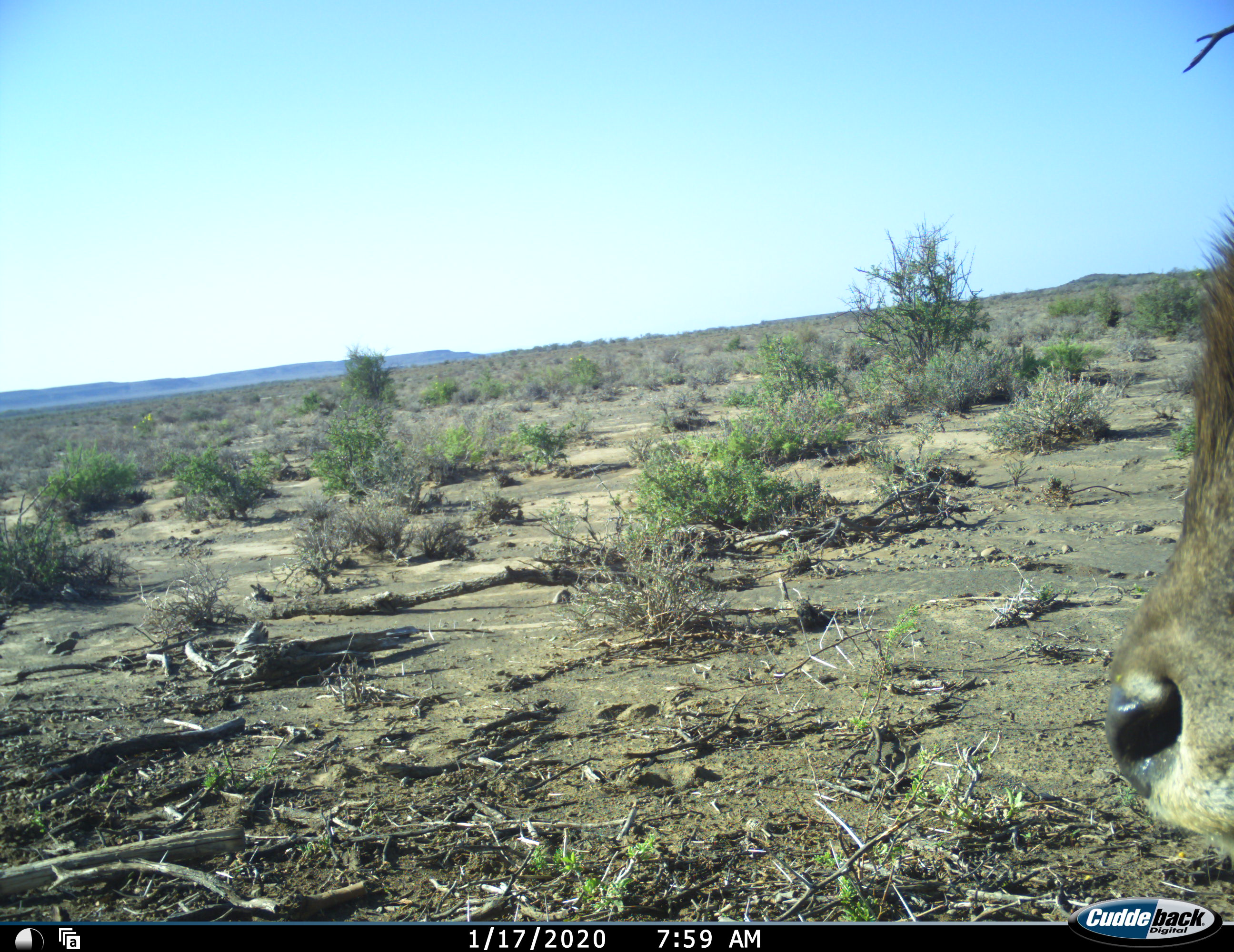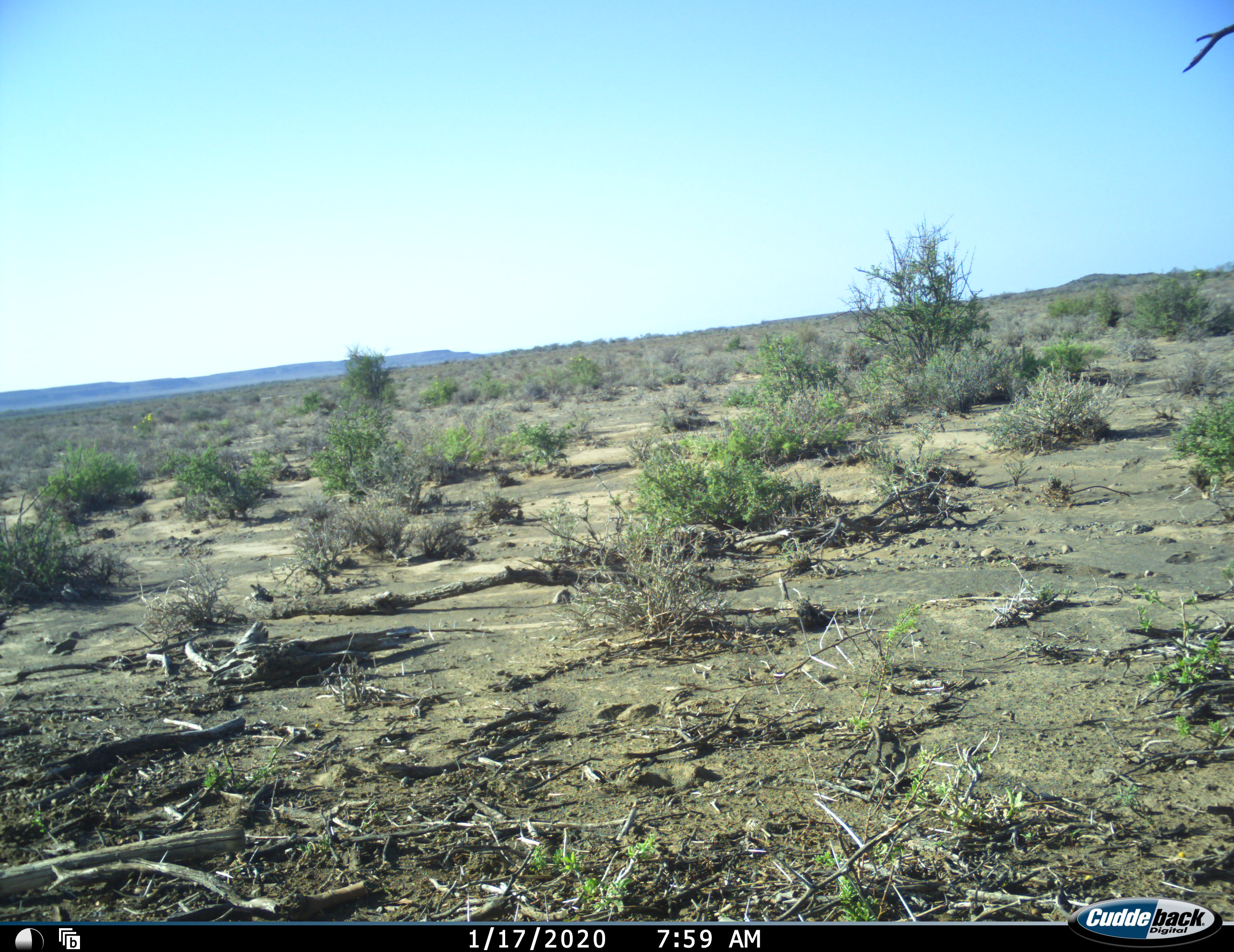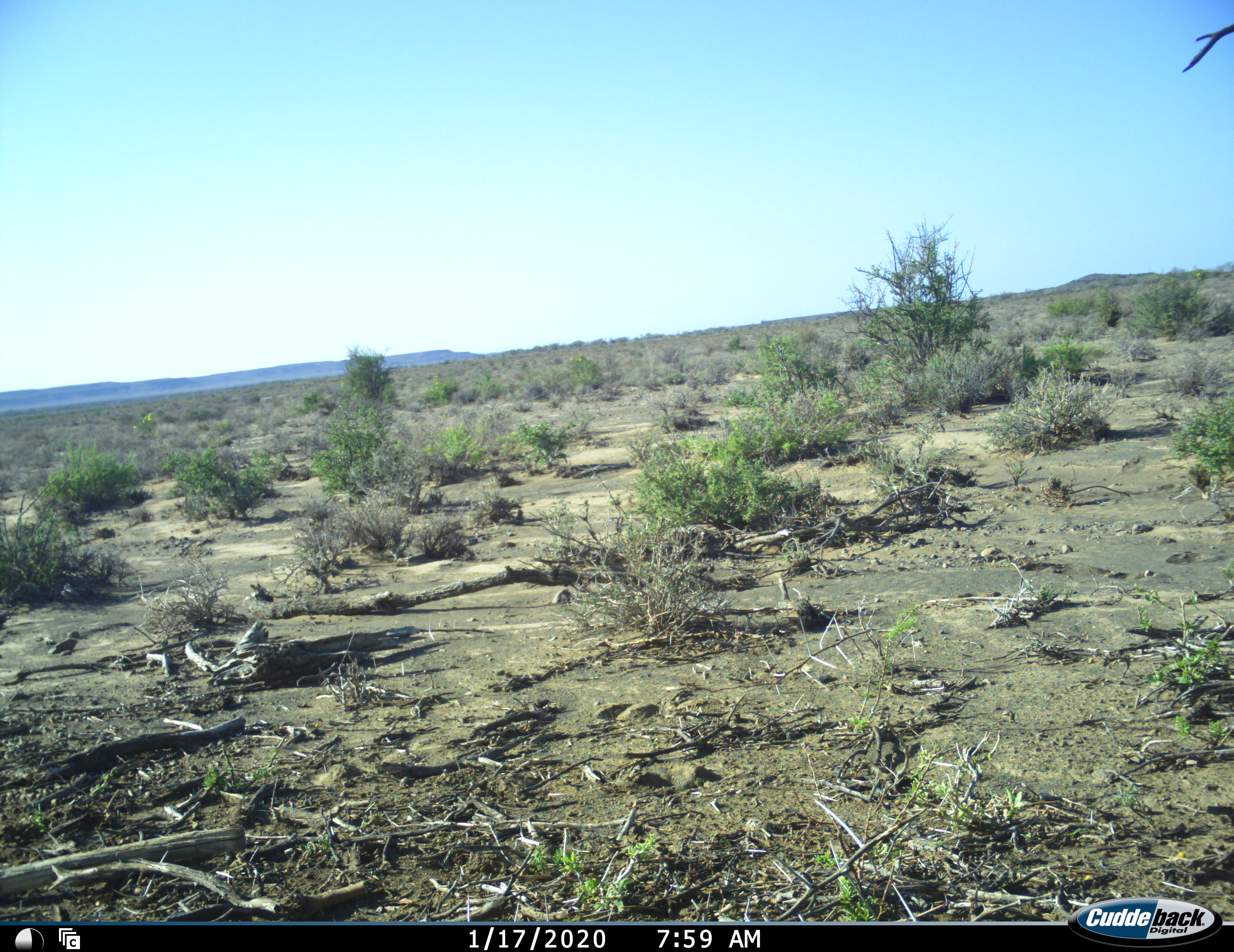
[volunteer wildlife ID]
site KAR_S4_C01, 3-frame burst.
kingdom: Animalia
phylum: Chordata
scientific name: Vertebrata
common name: domestic animal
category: domesticanimal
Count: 1.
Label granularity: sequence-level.